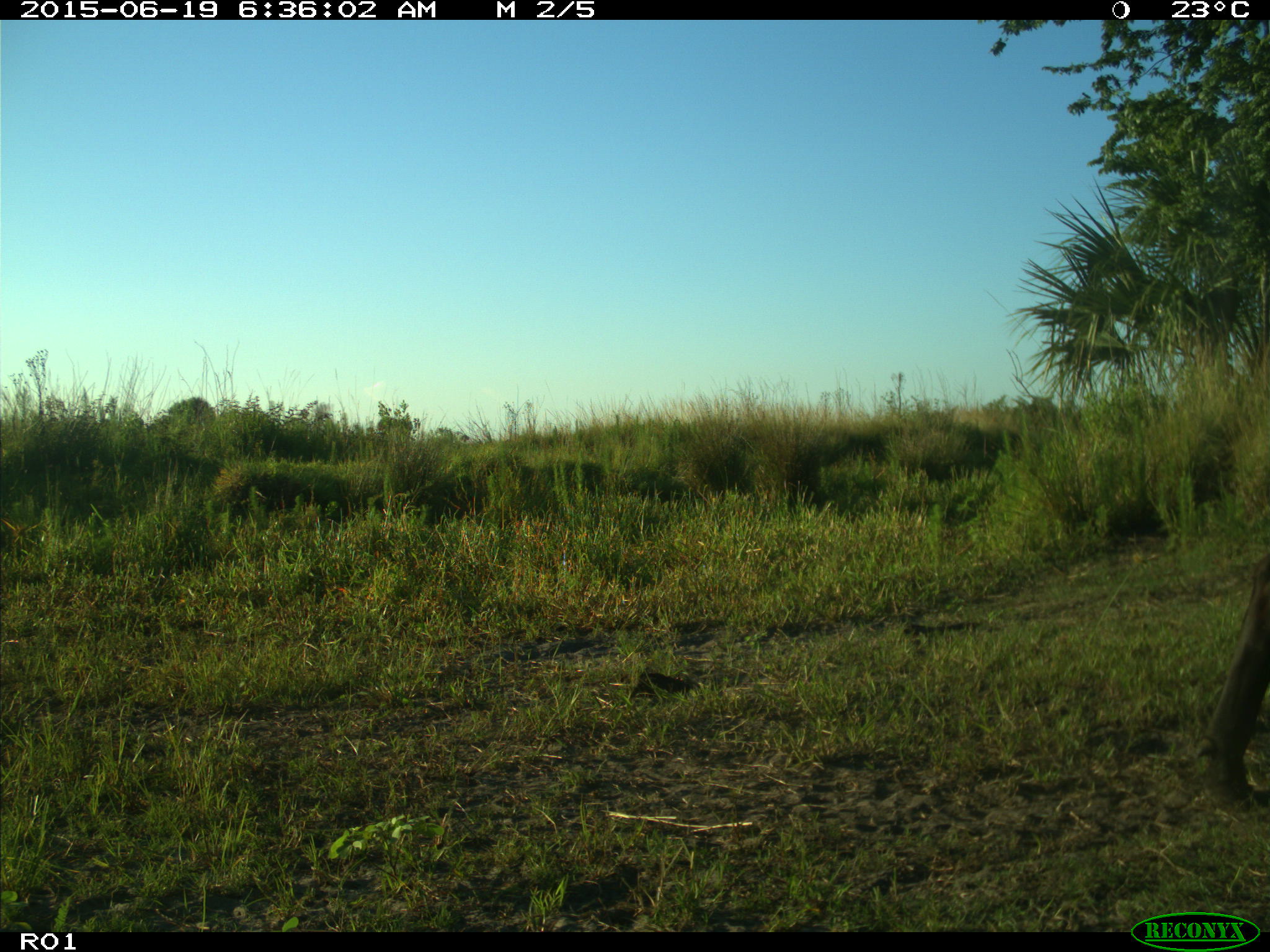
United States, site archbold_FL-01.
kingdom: Animalia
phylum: Chordata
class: Mammalia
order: Artiodactyla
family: Bovidae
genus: Bos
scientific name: Bos taurus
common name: domestic cow